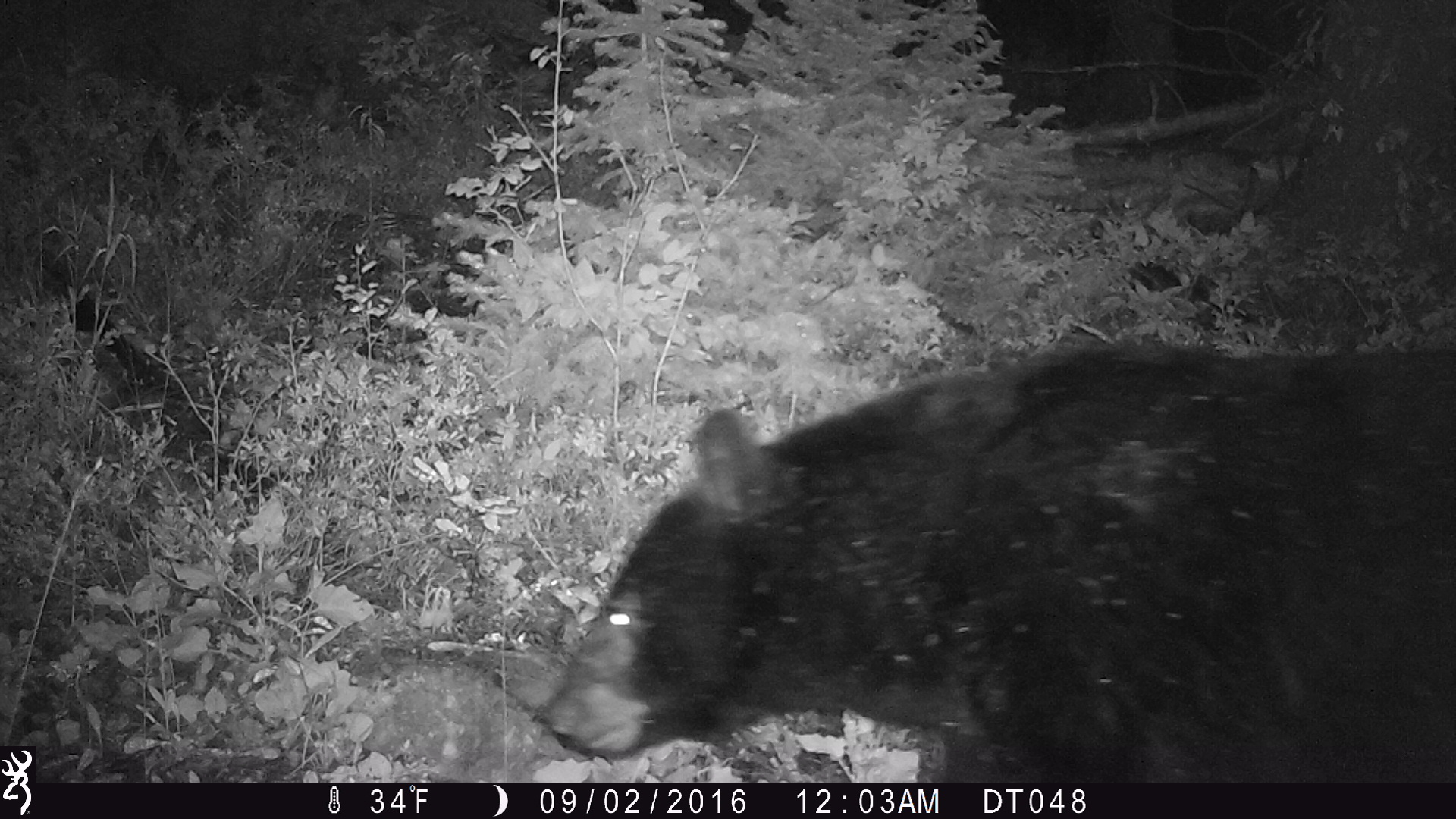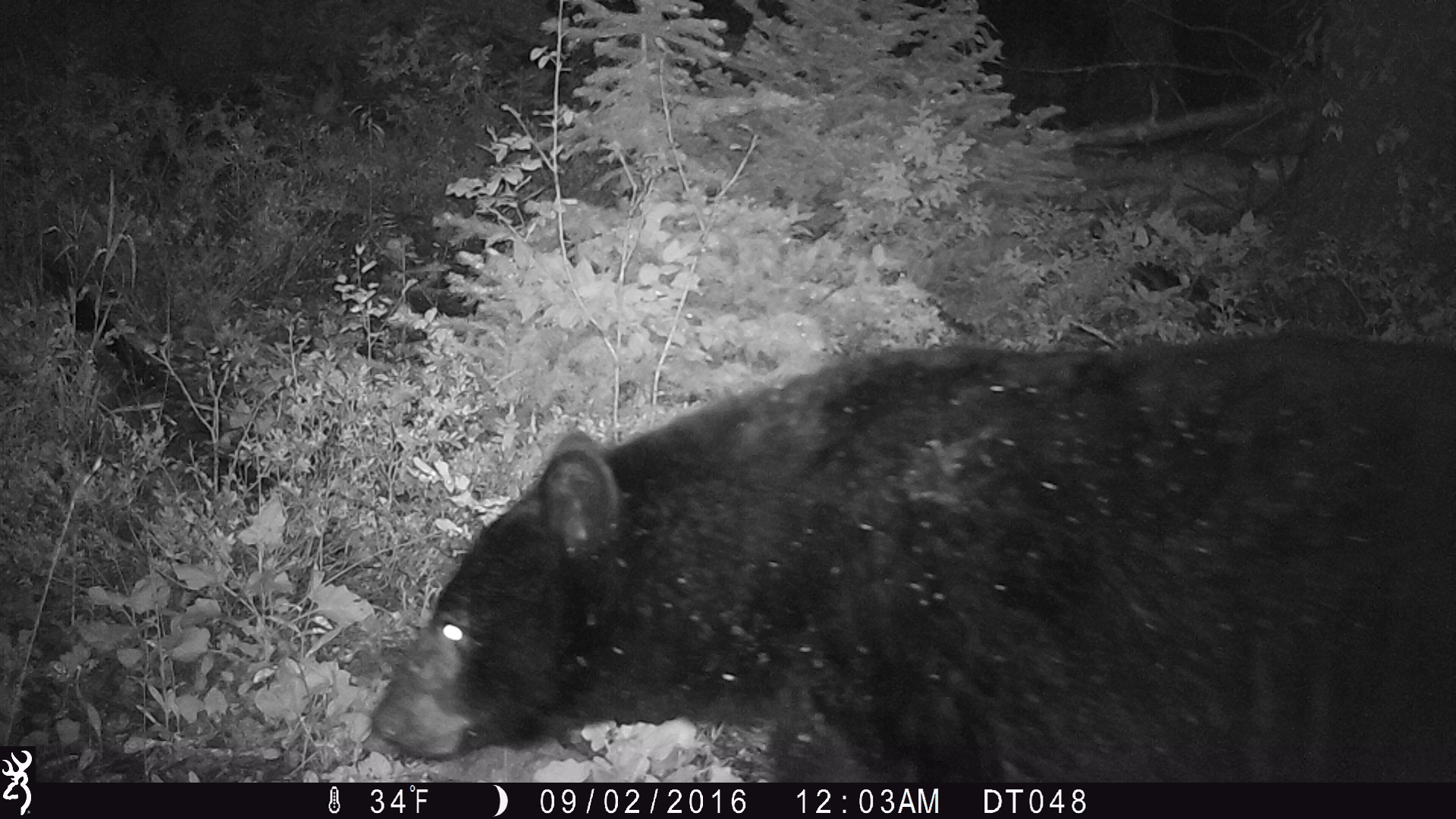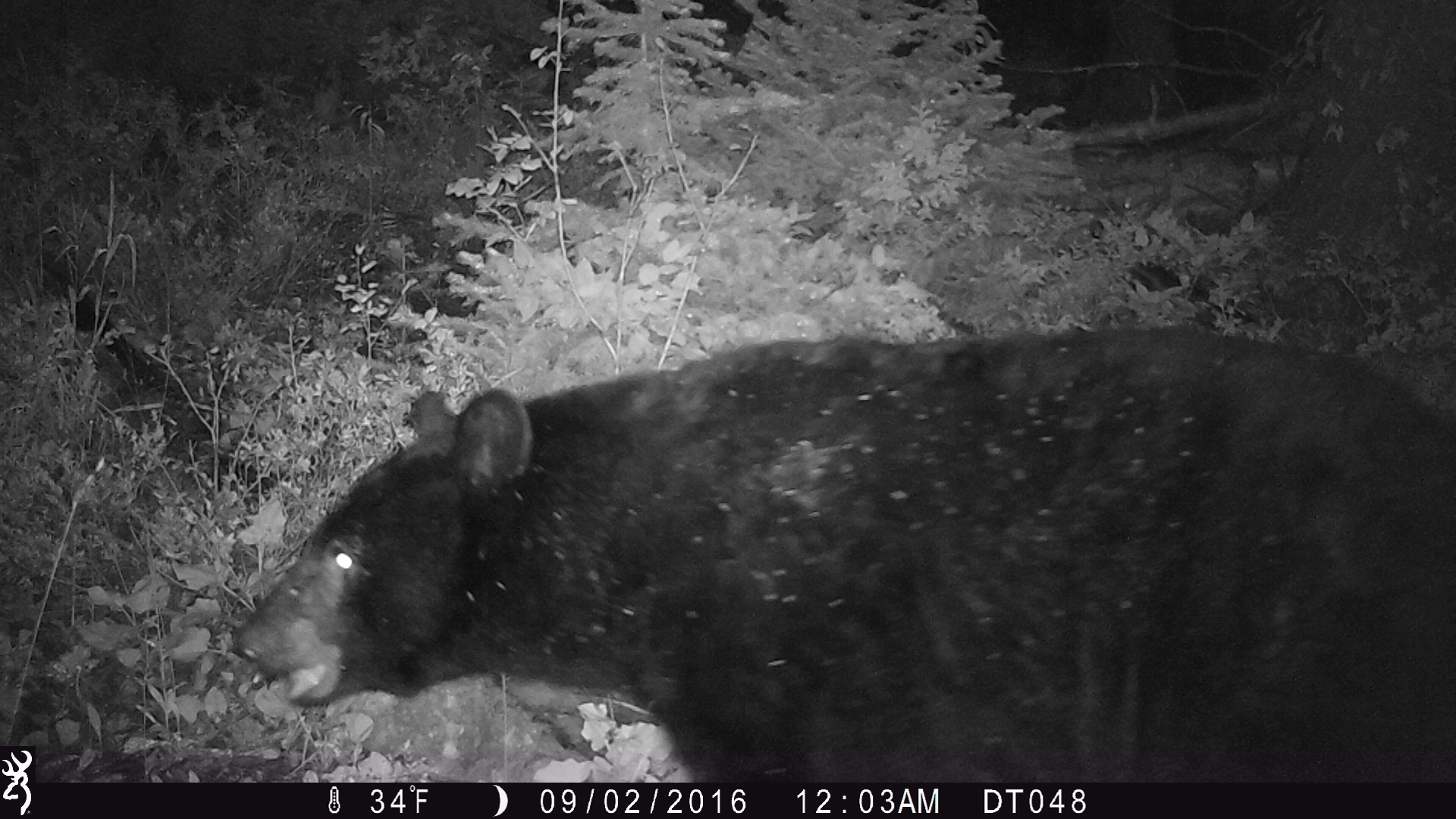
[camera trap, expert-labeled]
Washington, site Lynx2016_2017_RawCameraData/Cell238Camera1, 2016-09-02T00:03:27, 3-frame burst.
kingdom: Animalia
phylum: Chordata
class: Mammalia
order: Carnivora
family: Ursidae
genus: Ursus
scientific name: Ursus americanus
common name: american black bear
Ursus americanus (american black bear). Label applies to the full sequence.